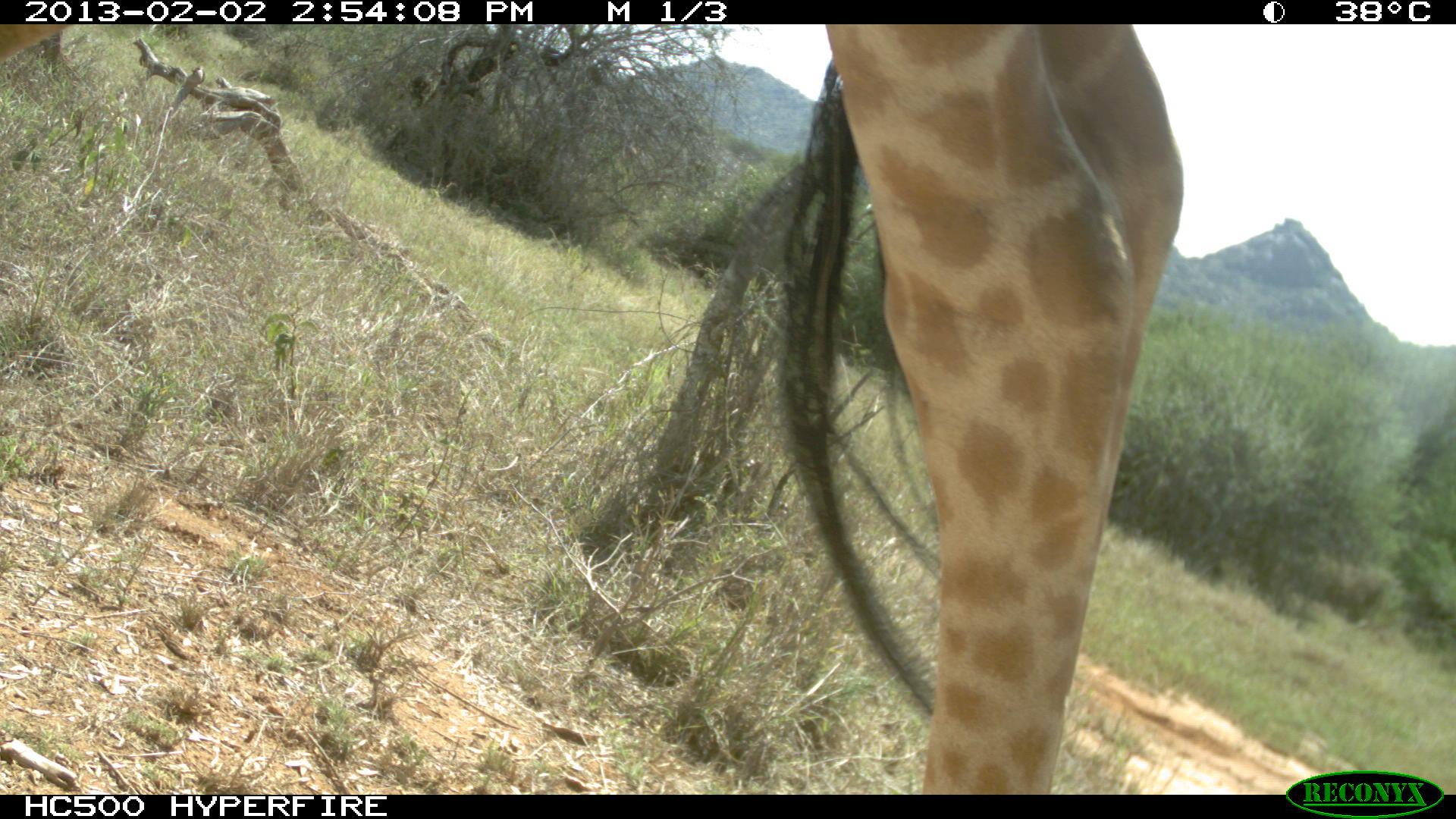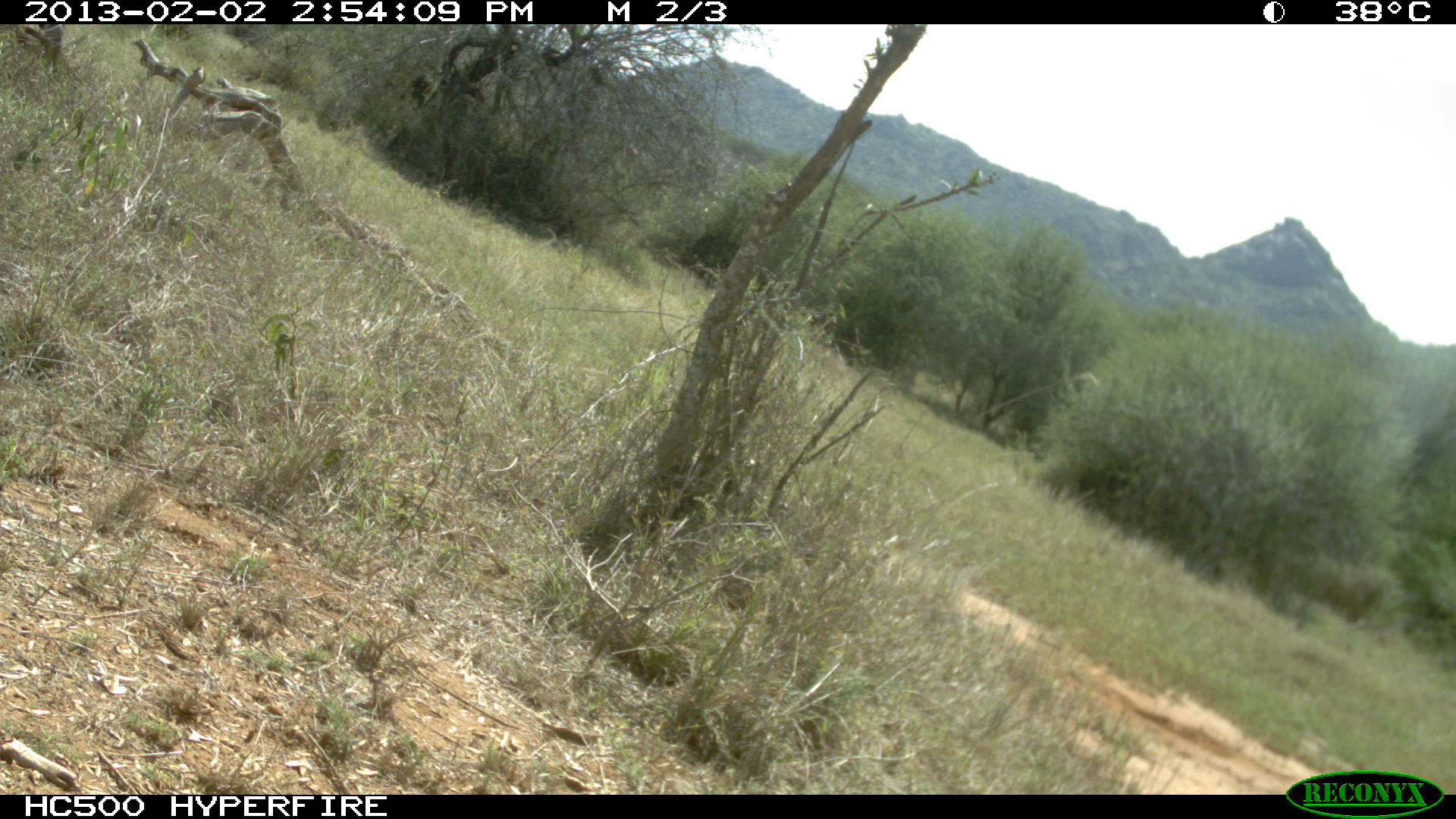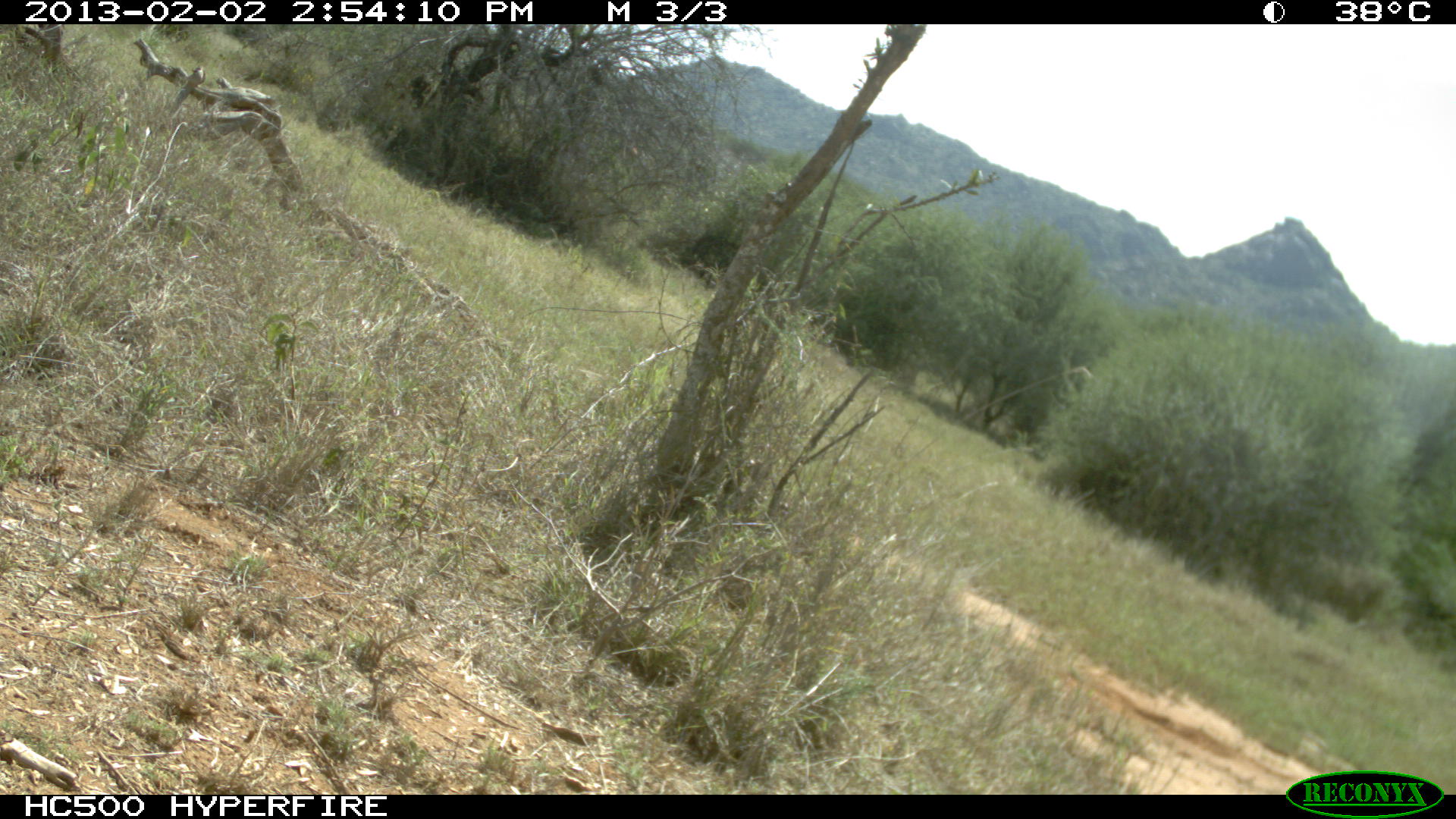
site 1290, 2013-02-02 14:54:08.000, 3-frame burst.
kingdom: Animalia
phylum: Chordata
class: Mammalia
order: Artiodactyla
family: Giraffidae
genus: Giraffa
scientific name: Giraffa camelopardalis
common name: giraffe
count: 1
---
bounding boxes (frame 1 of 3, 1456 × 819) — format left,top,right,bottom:
giraffa camelopardalis: 775,17,1184,789